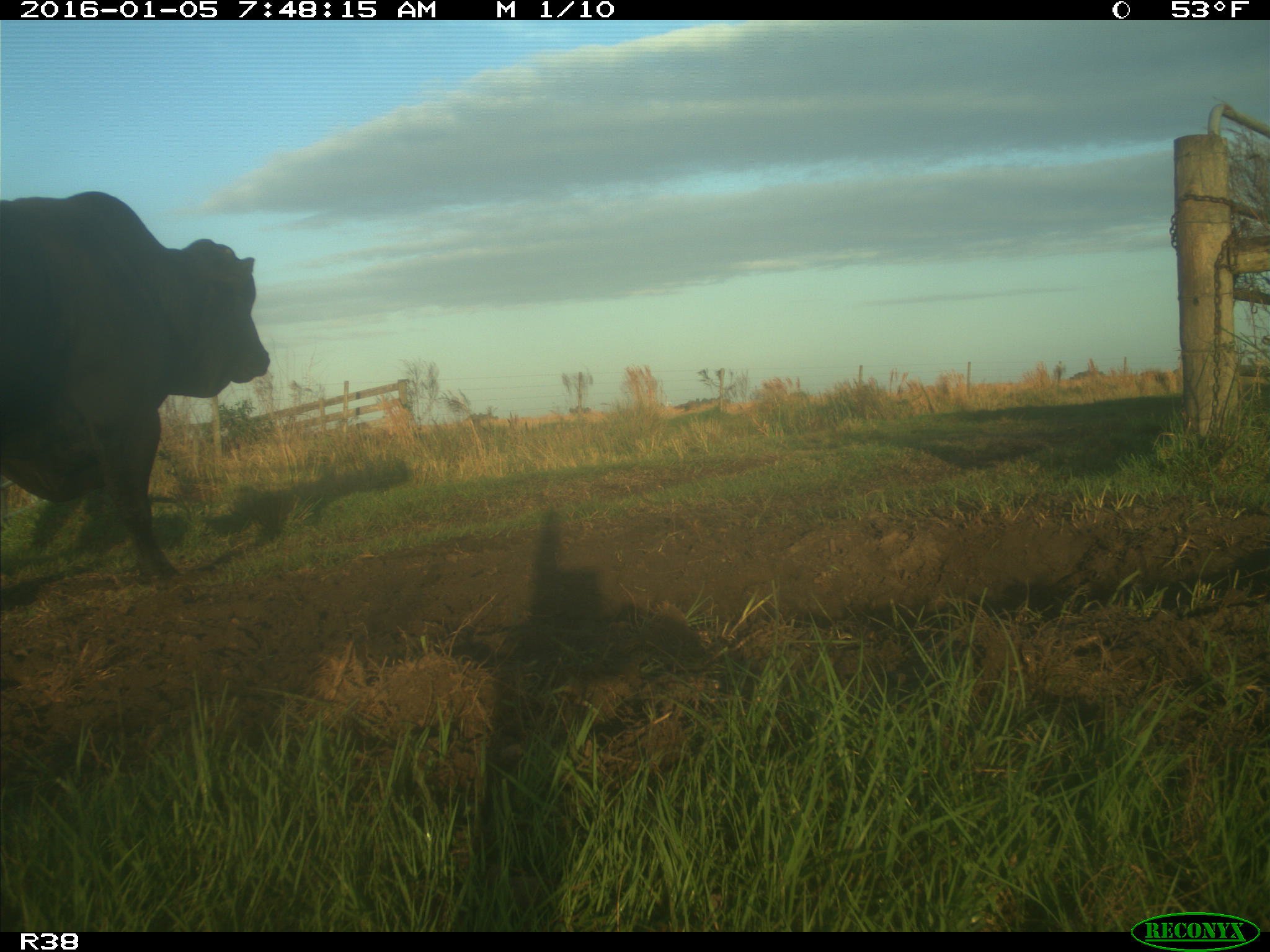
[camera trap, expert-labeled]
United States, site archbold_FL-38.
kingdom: Animalia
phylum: Chordata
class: Mammalia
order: Artiodactyla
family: Bovidae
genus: Bos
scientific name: Bos taurus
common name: domestic cow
Bos taurus (domestic cow).